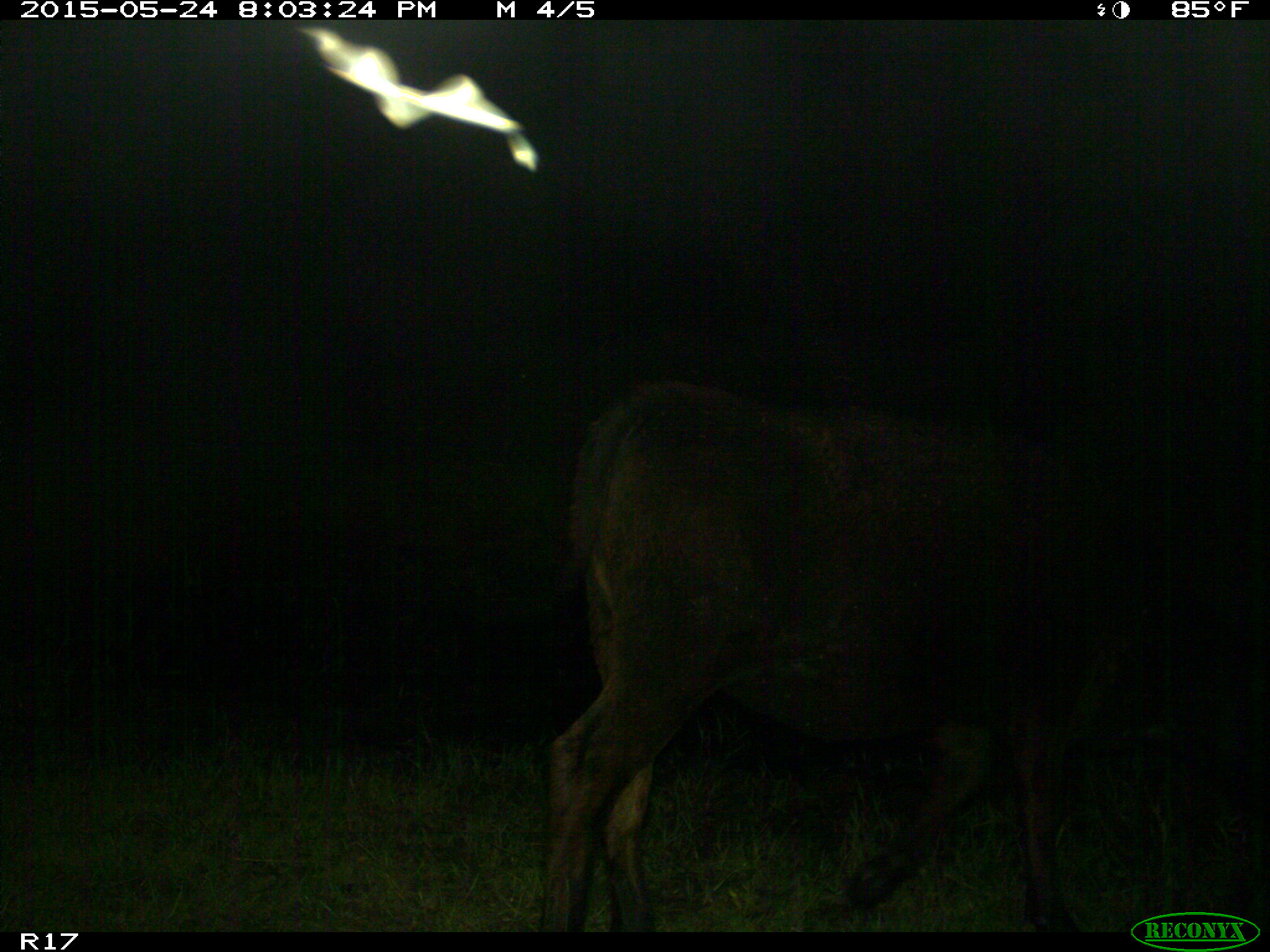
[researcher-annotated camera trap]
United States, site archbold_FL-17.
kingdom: Animalia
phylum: Chordata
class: Mammalia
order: Artiodactyla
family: Bovidae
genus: Bos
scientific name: Bos taurus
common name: domestic cow